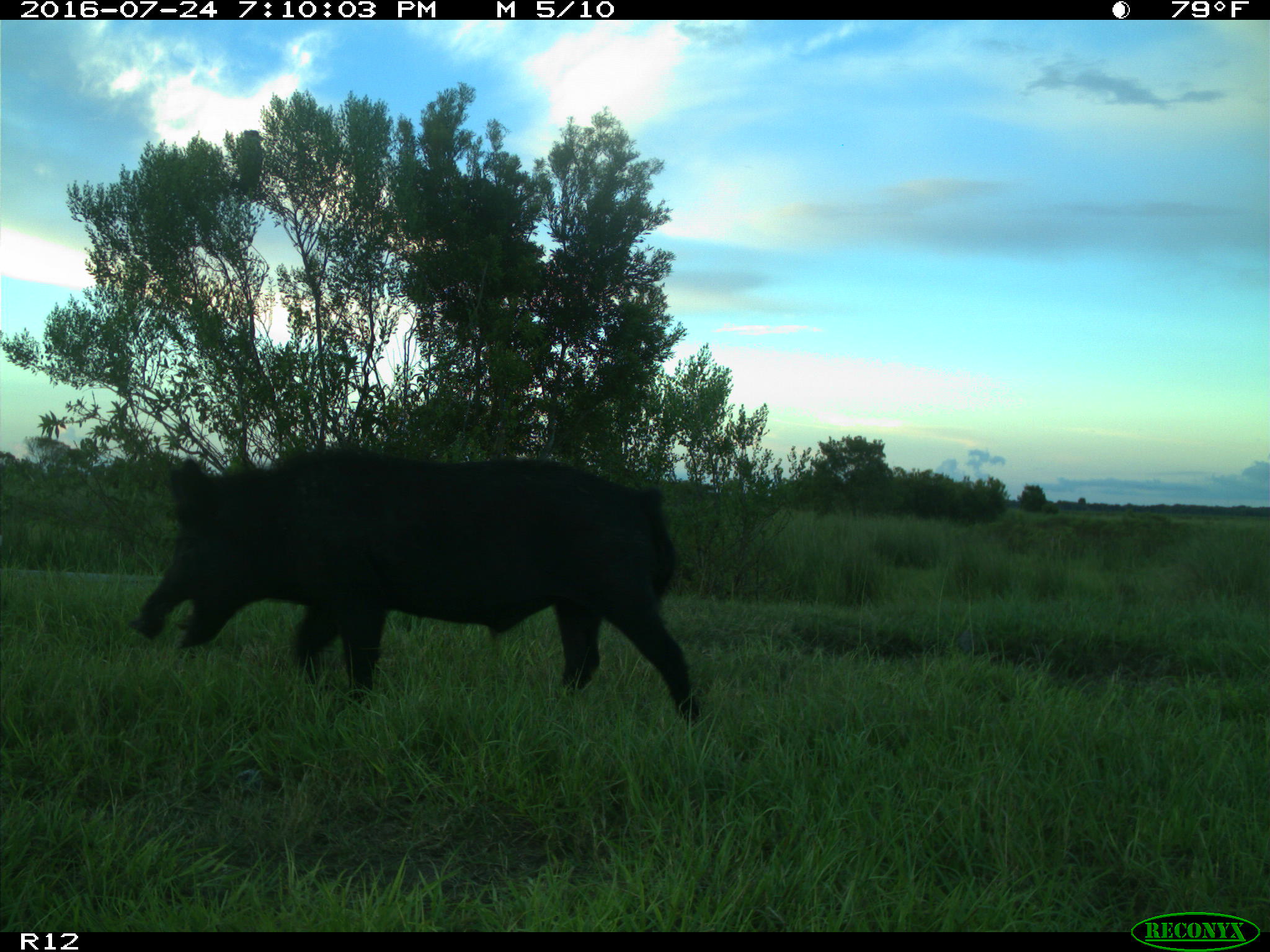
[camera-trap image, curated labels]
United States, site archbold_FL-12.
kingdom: Animalia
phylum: Chordata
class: Mammalia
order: Artiodactyla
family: Suidae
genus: Sus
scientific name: Sus scrofa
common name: wild boar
Sus scrofa (wild boar).